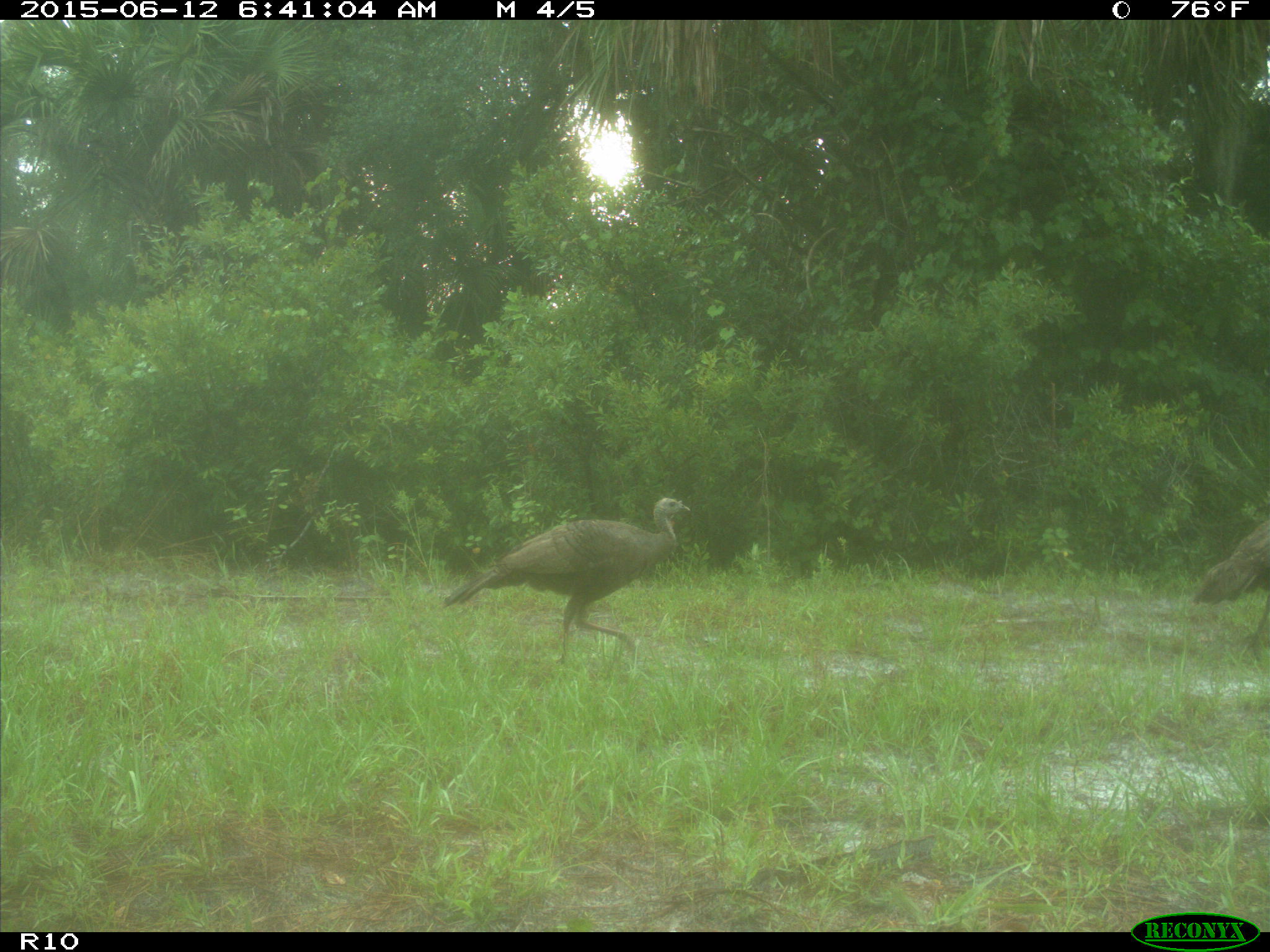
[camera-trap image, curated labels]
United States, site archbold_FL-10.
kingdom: Animalia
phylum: Chordata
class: Aves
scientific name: Aves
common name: birds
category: unidentified bird